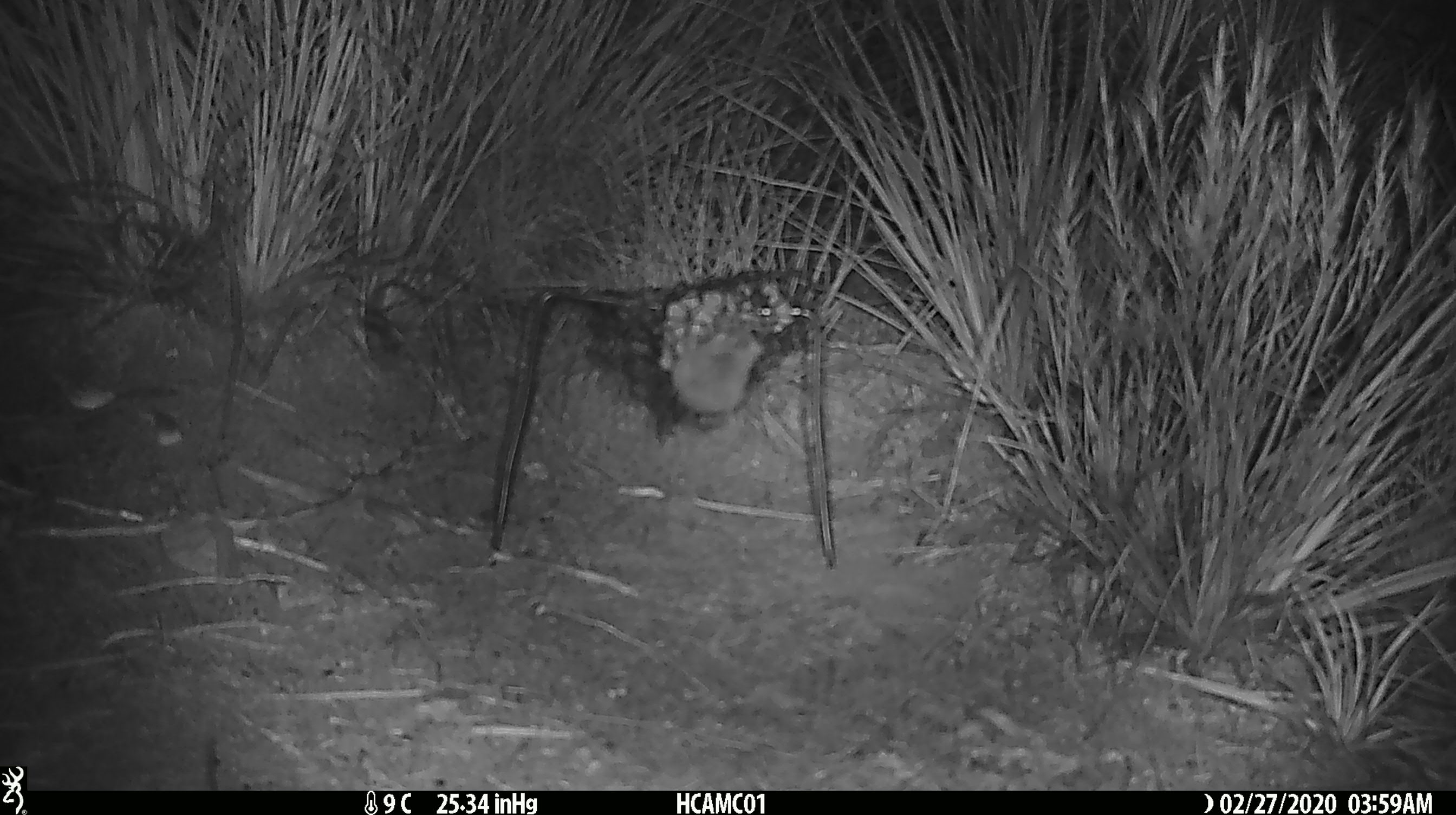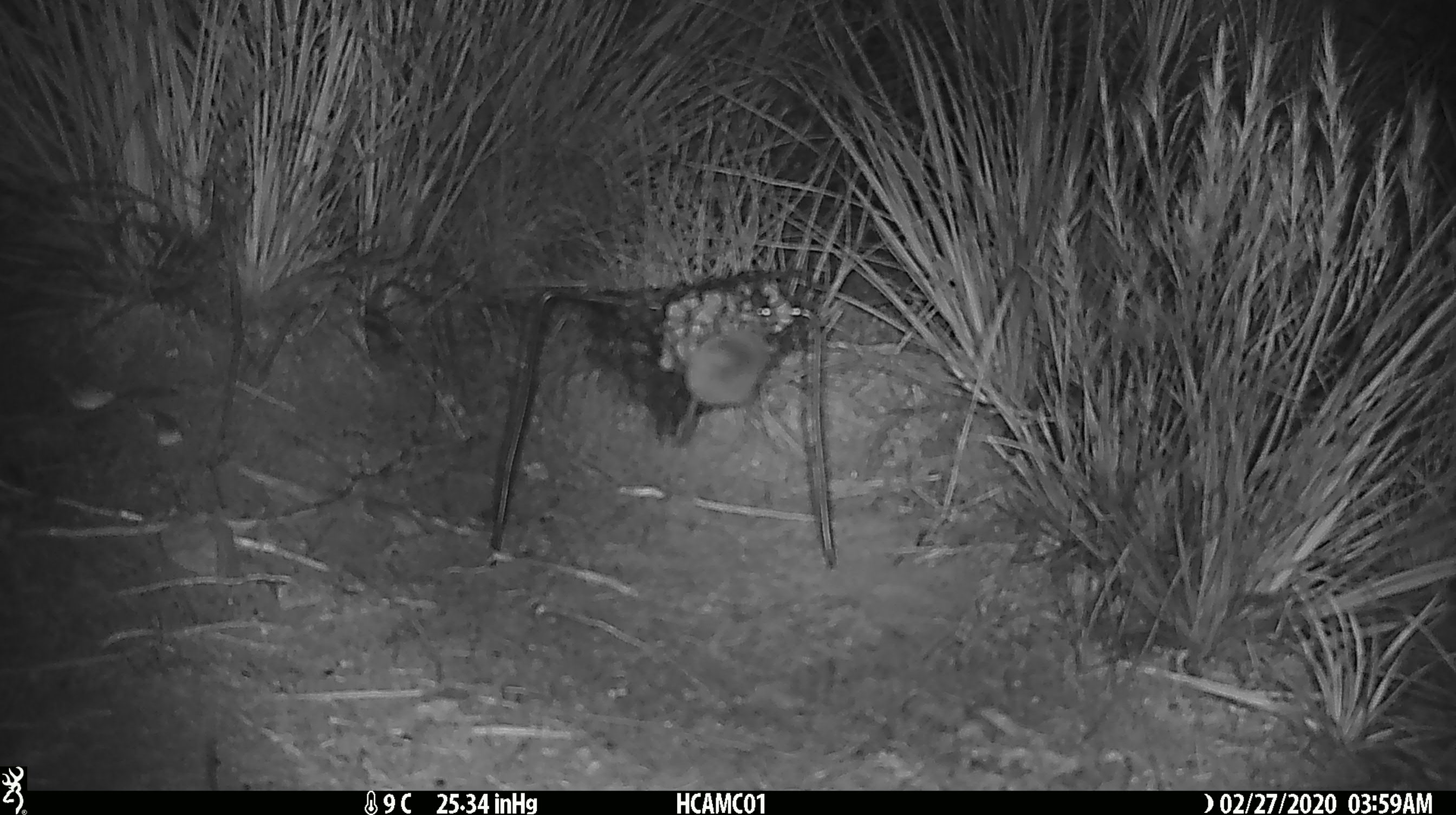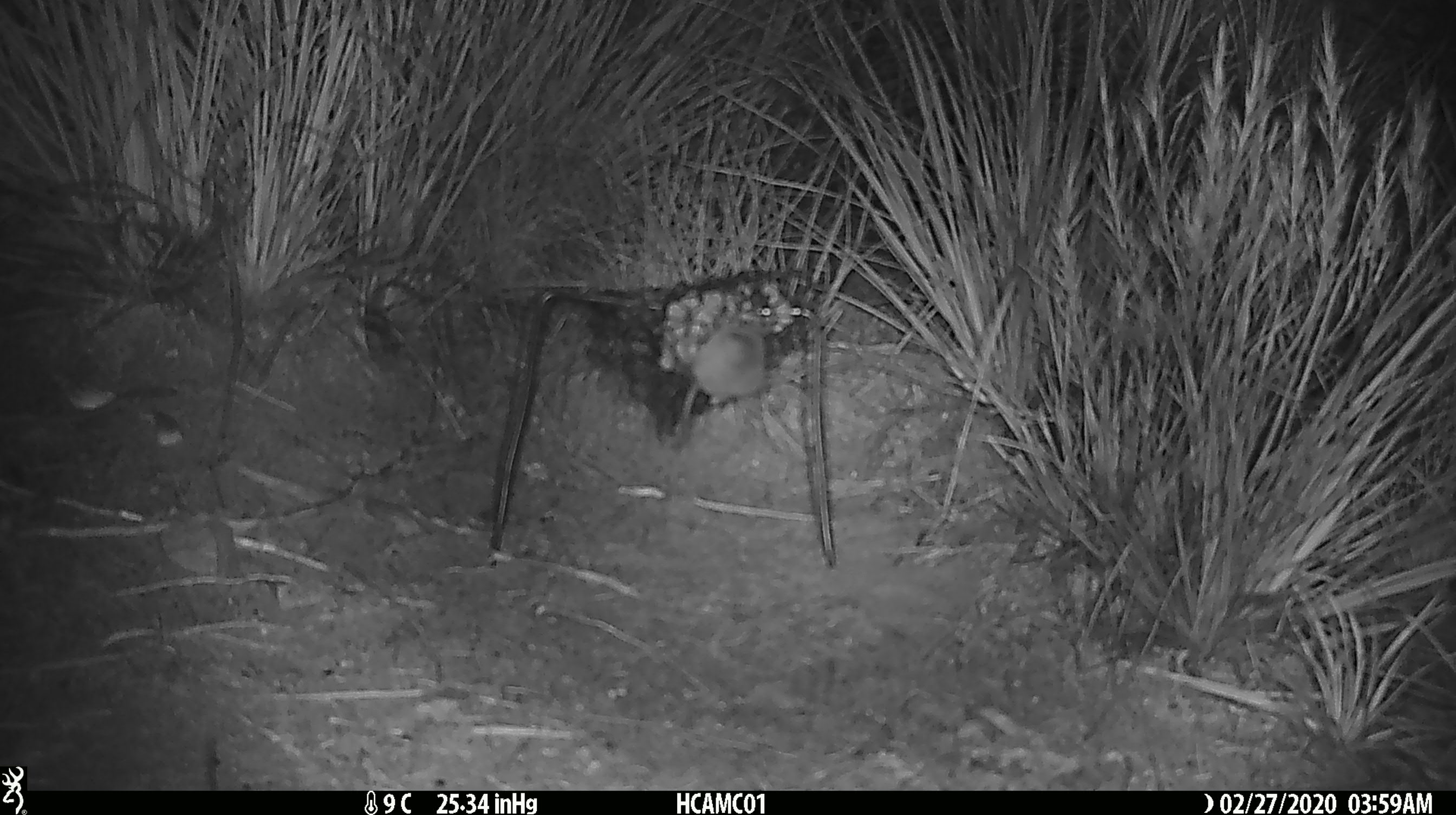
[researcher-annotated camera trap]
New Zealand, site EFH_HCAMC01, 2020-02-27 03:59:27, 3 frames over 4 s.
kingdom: Animalia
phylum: Chordata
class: Mammalia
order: Rodentia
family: Muridae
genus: Mus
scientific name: Mus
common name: mouse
Mouse (Mus).